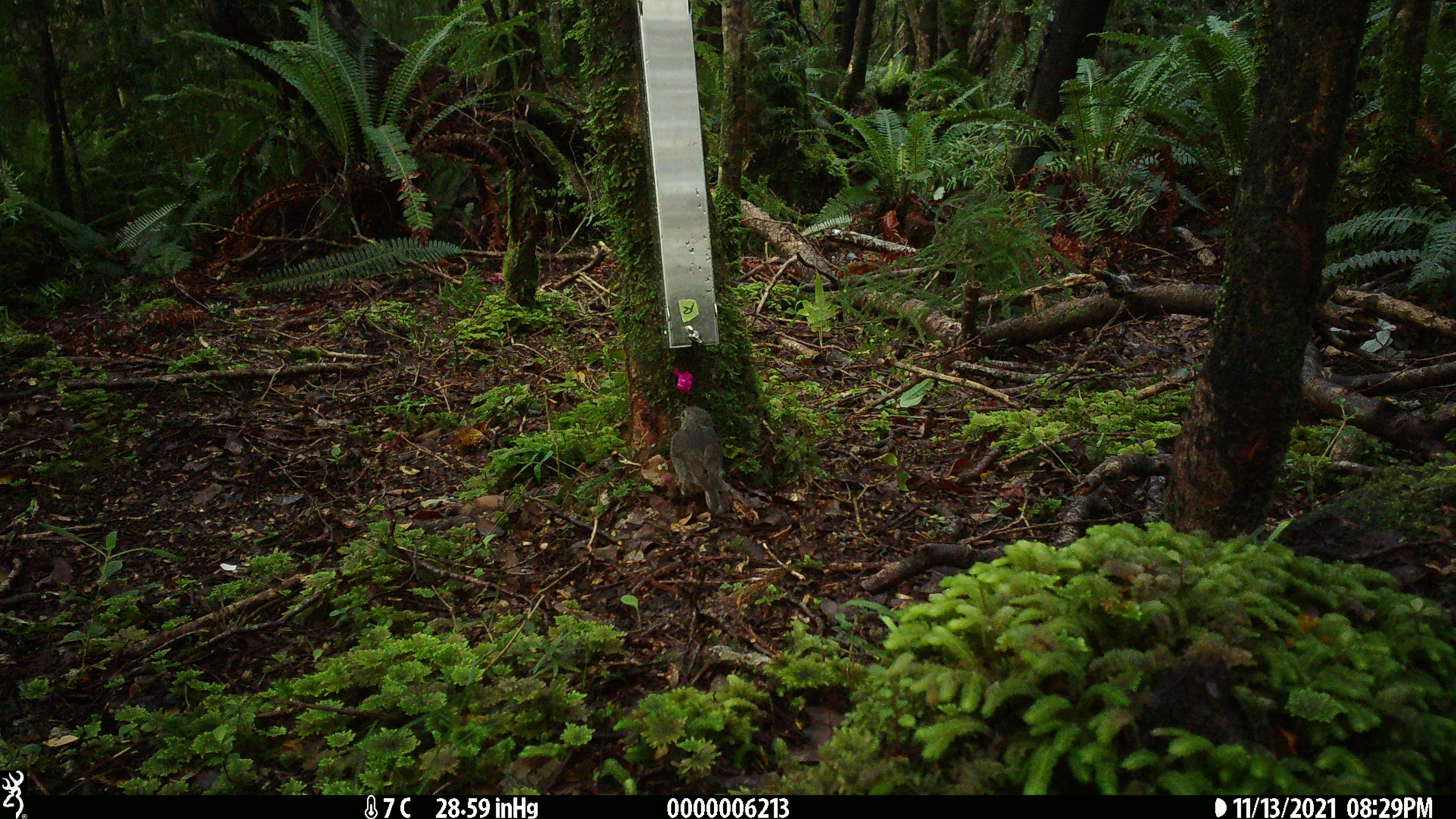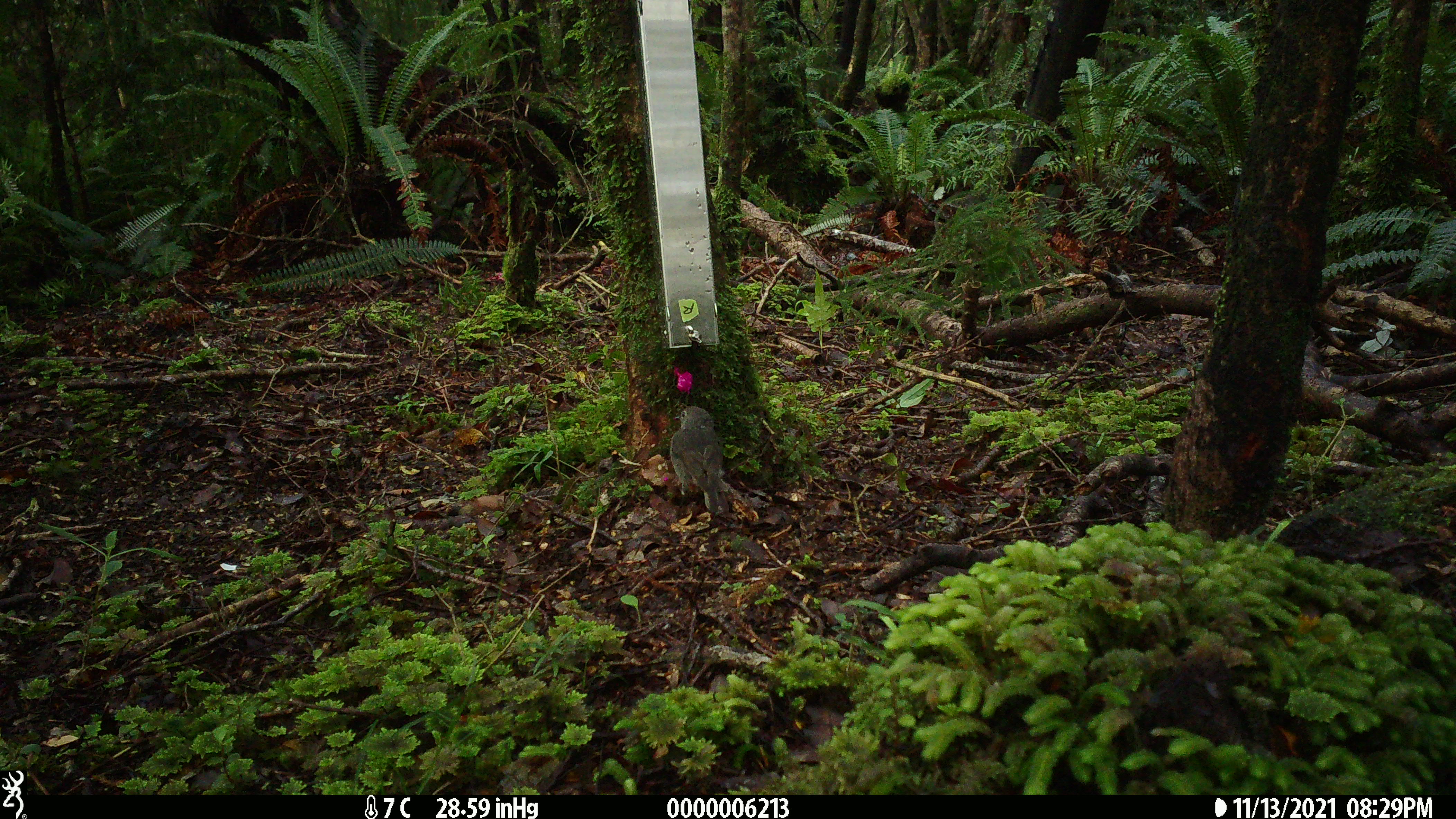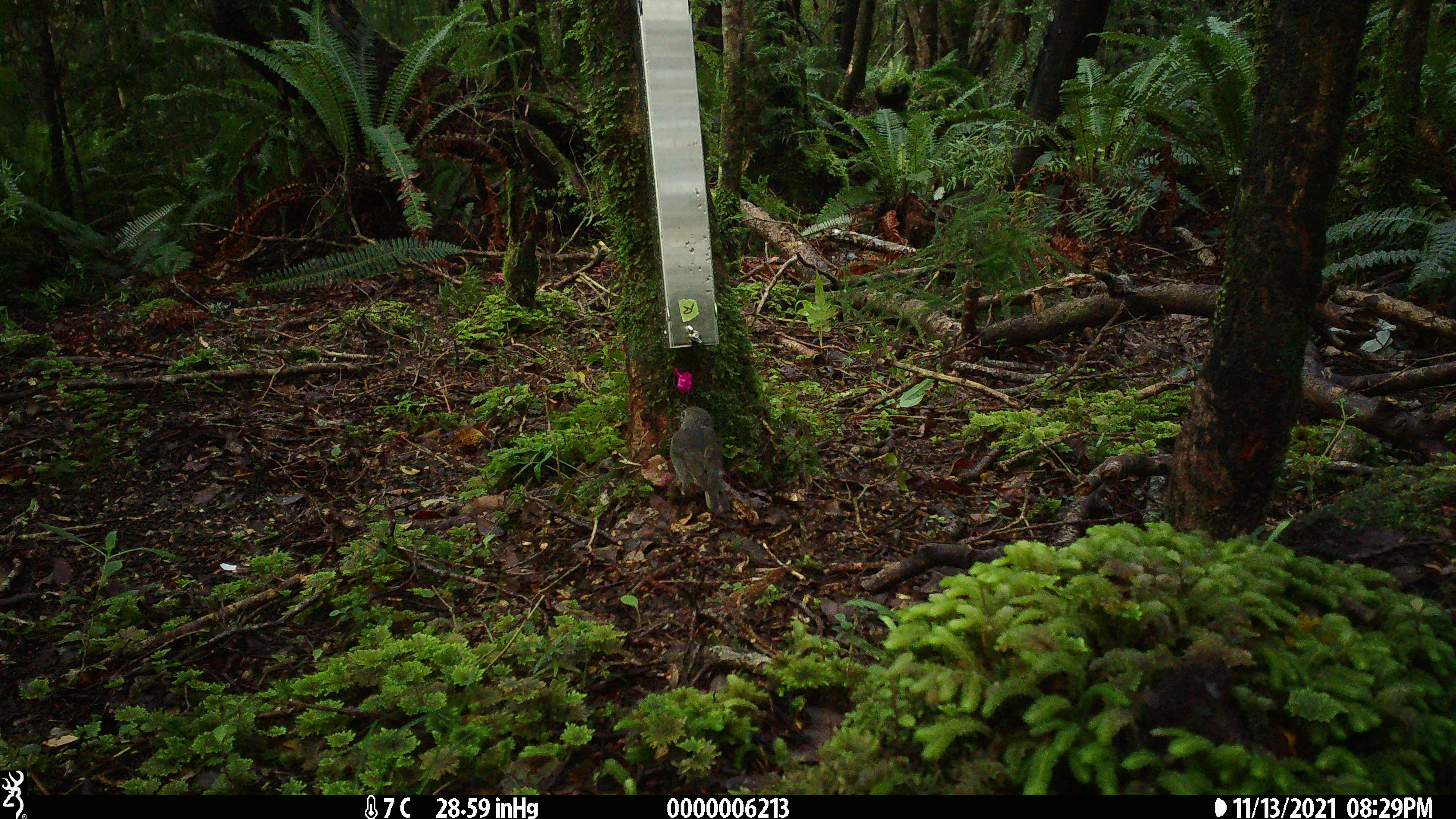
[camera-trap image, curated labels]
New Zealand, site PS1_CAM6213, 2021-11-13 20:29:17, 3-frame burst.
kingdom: Animalia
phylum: Chordata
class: Aves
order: Passeriformes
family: Petroicidae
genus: Petroica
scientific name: Petroica australis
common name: new zealand robin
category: robin